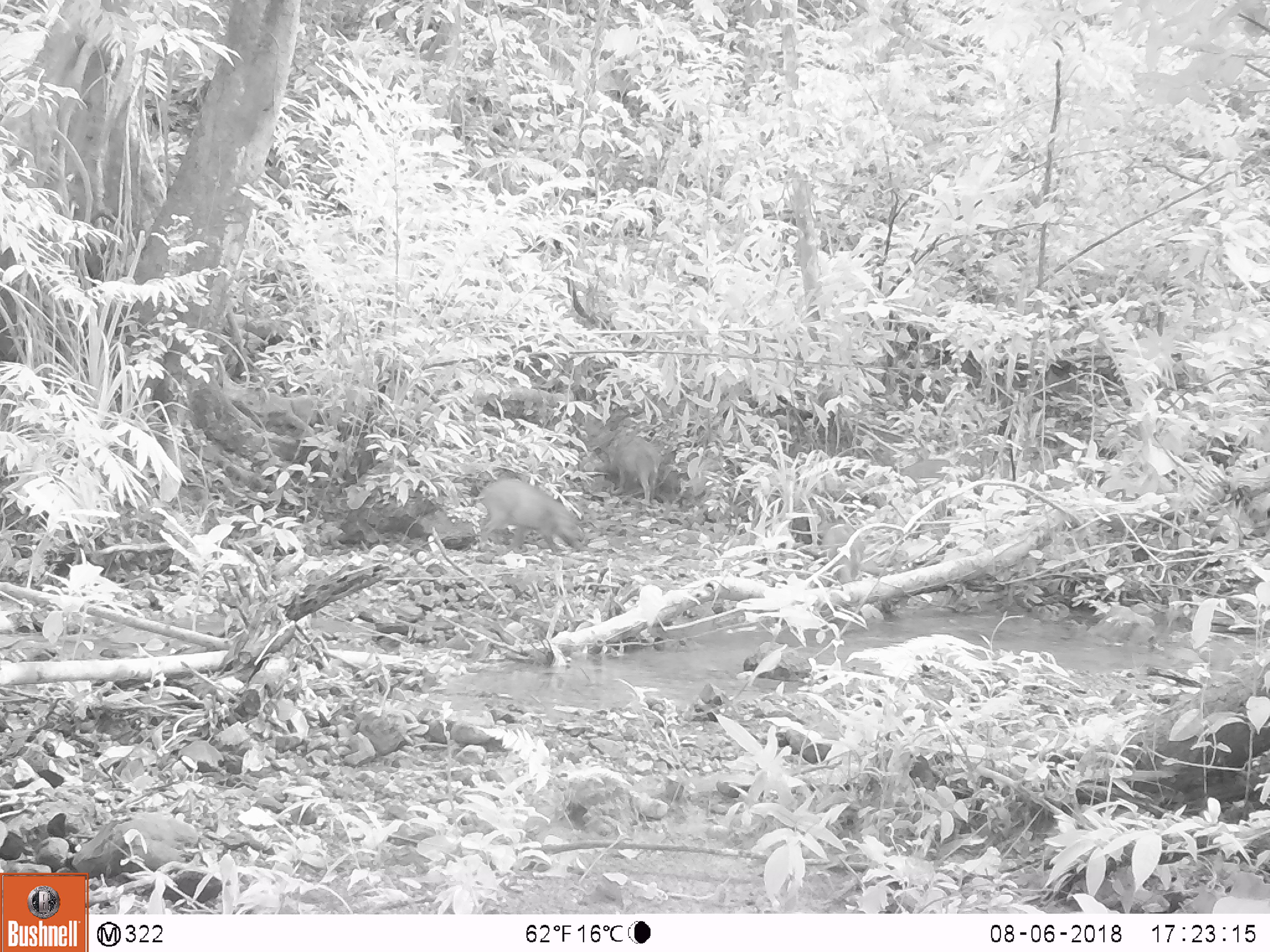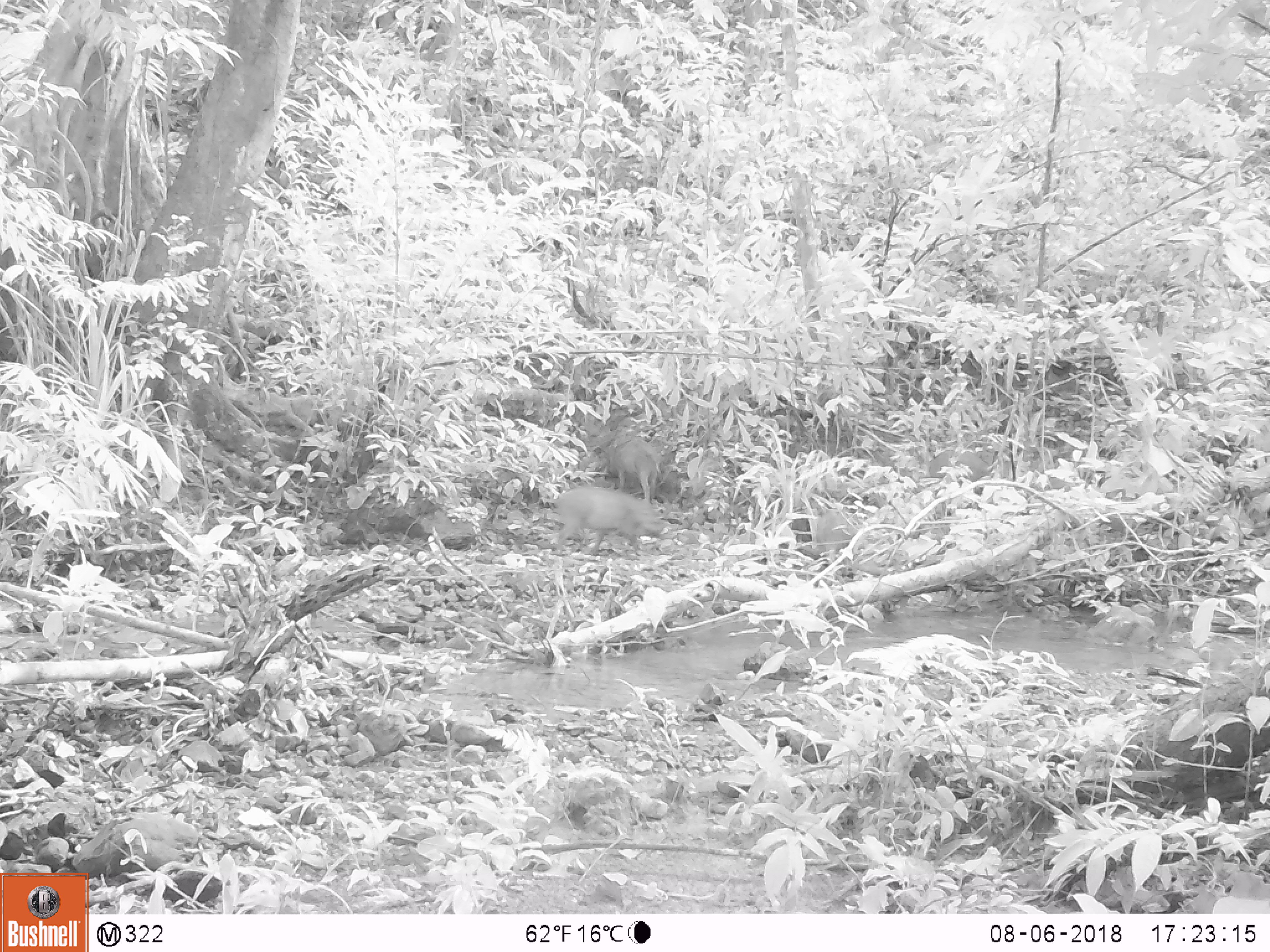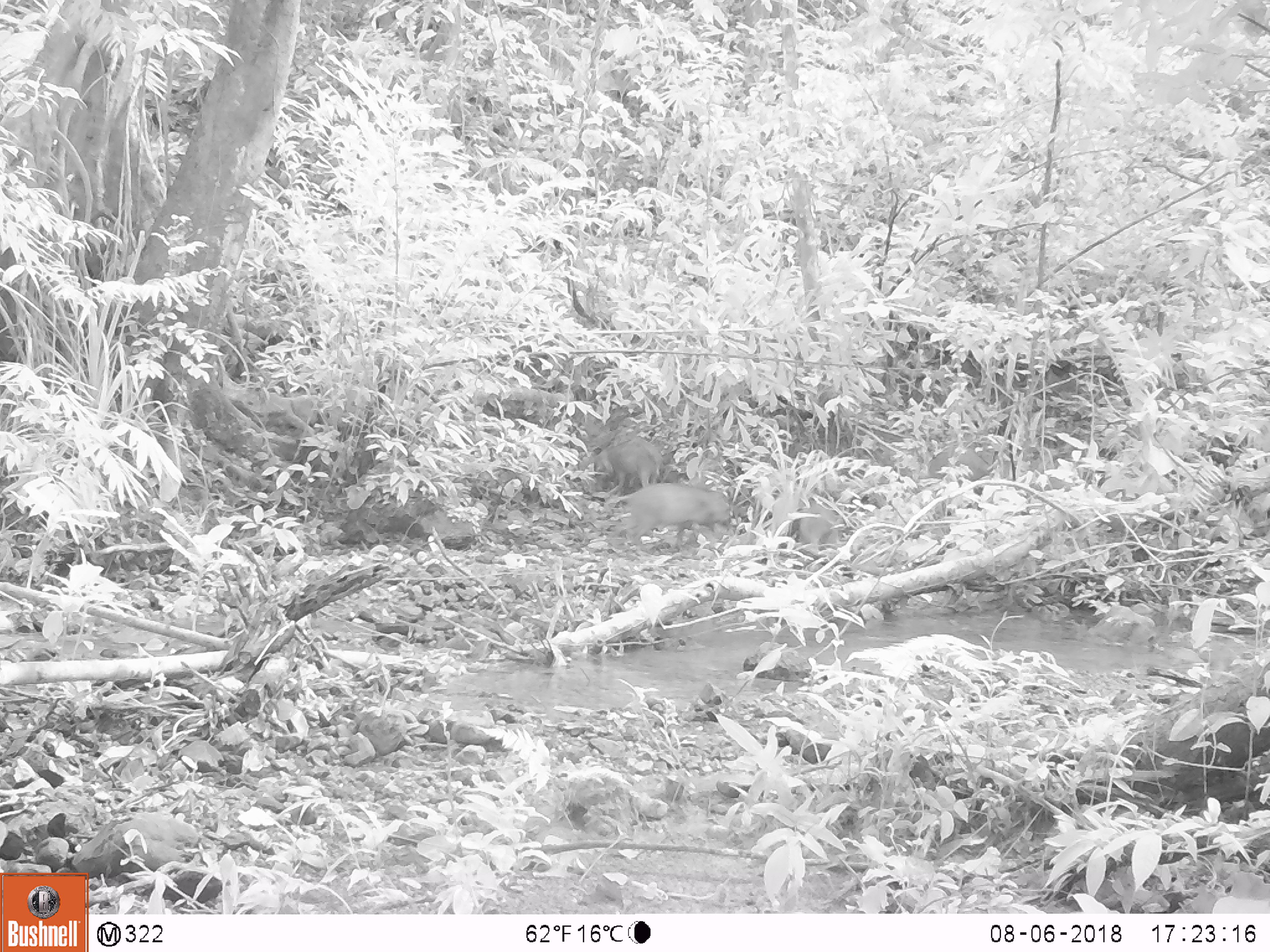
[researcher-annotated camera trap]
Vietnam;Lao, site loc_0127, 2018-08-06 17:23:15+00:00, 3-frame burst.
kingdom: Animalia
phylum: Chordata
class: Mammalia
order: Artiodactyla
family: Suidae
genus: Sus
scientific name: Sus scrofa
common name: eurasian wild pig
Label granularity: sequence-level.